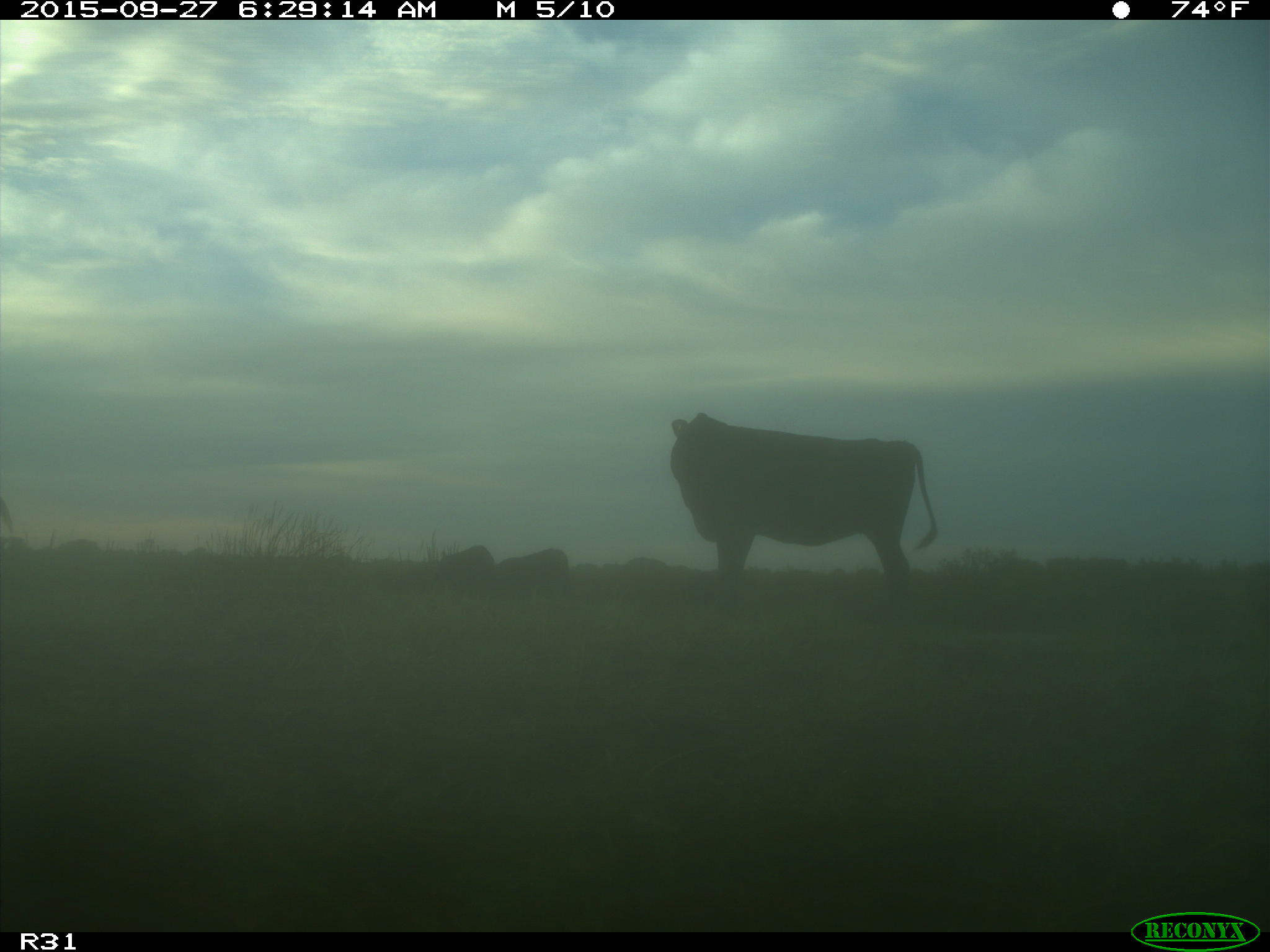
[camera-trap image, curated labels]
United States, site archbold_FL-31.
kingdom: Animalia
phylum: Chordata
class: Mammalia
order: Artiodactyla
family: Bovidae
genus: Bos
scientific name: Bos taurus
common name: domestic cow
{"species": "Bos taurus (domestic cow)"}